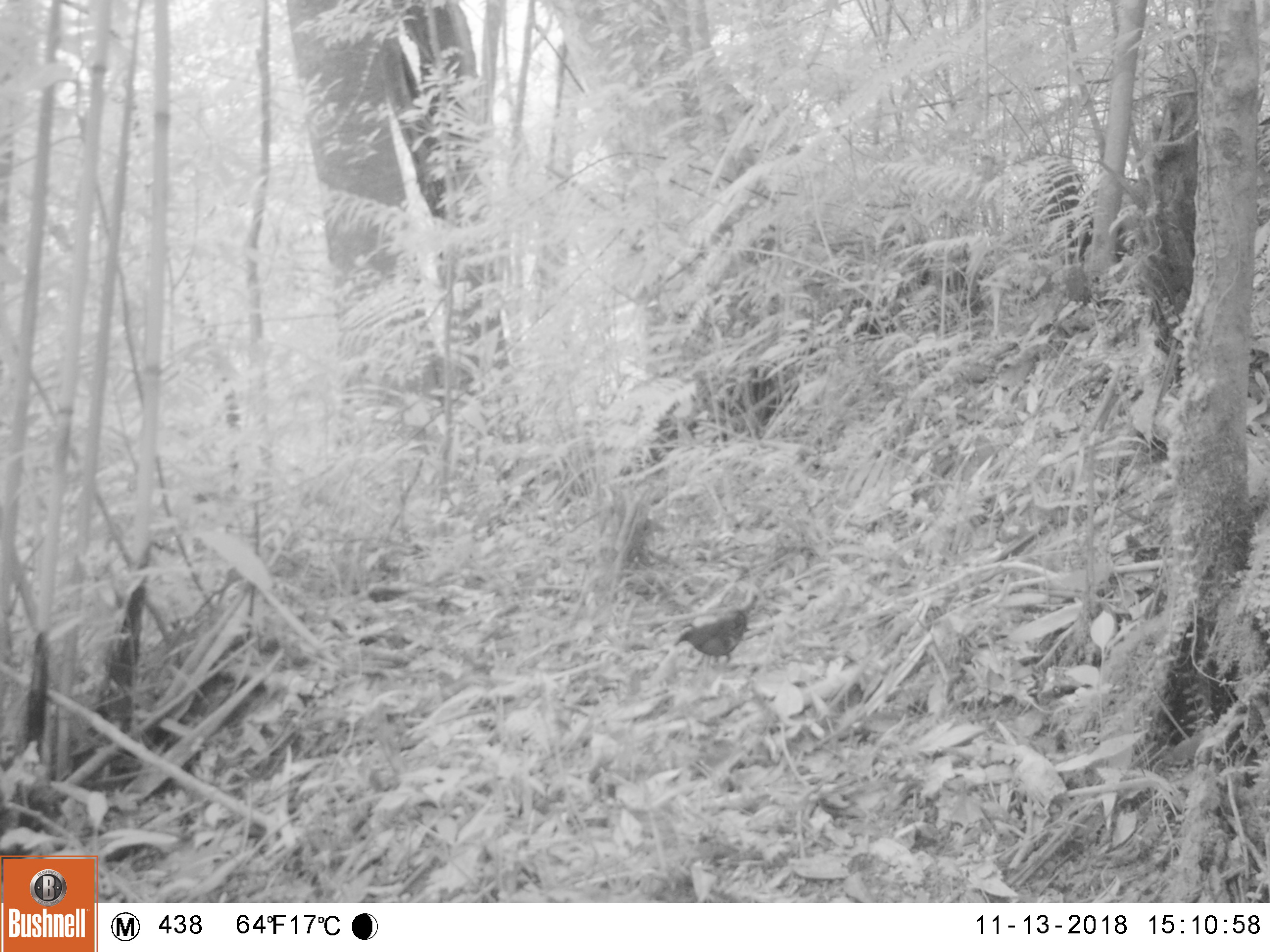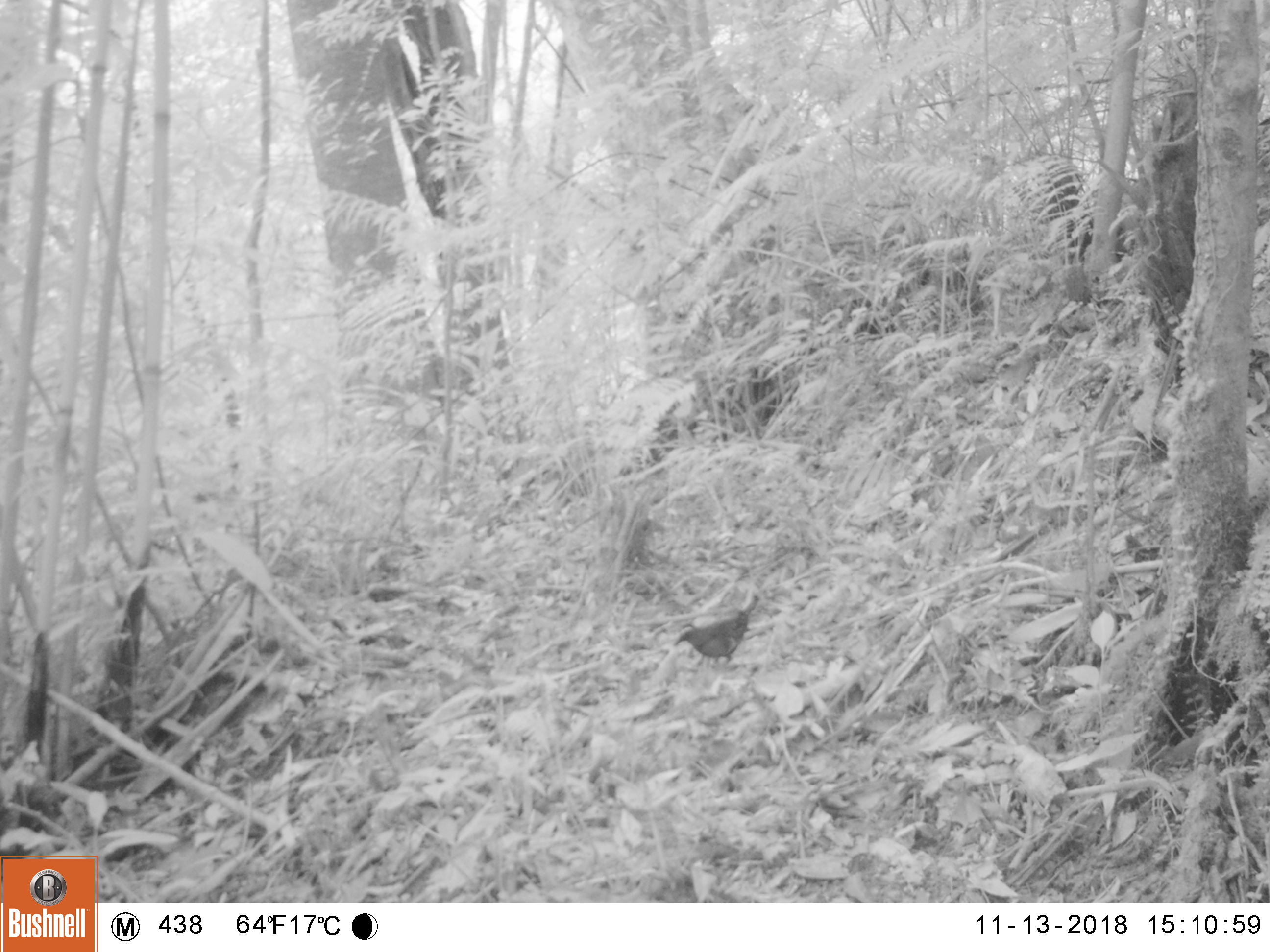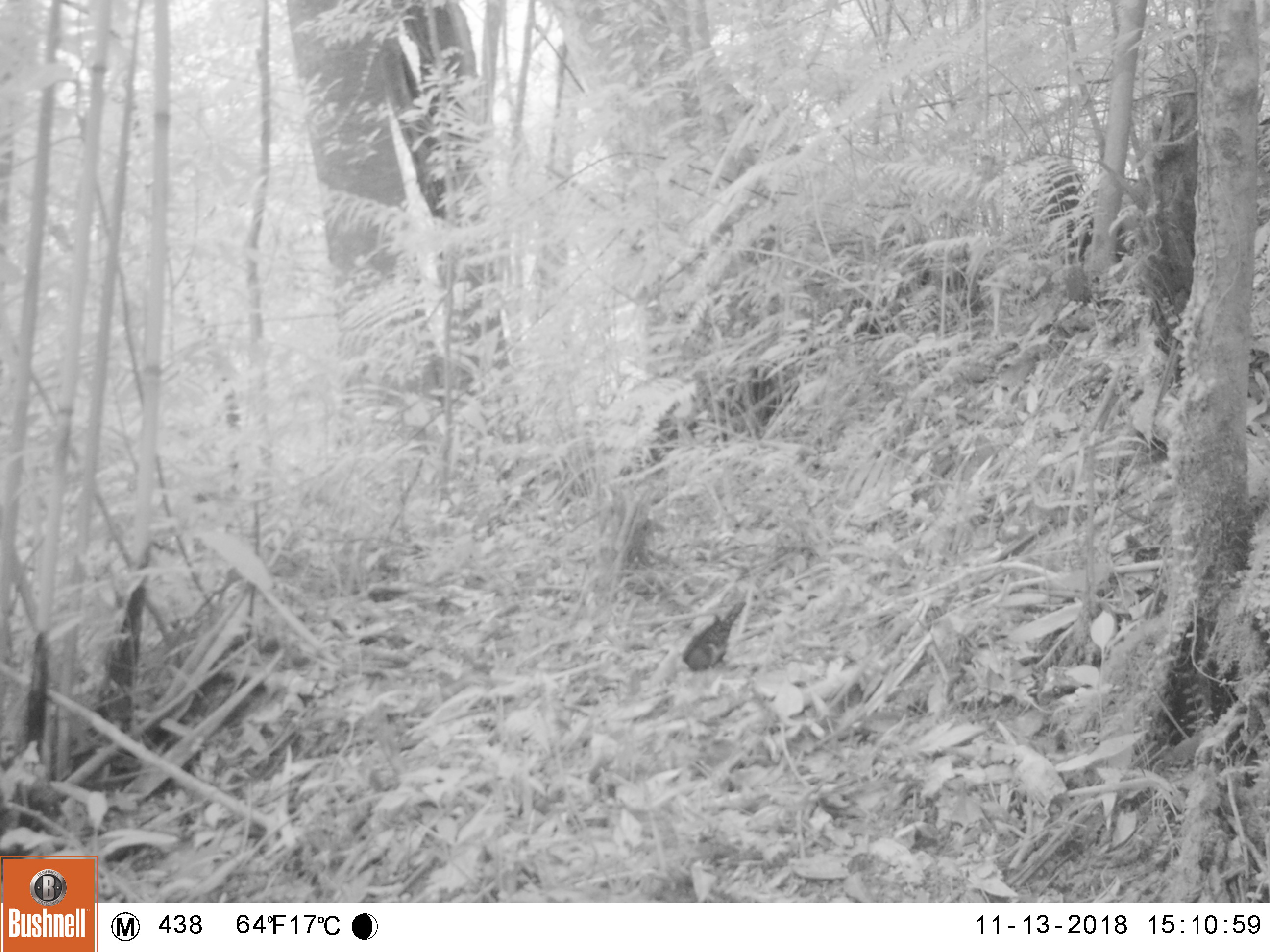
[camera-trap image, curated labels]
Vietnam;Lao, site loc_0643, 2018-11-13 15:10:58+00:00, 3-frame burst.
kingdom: Animalia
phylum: Chordata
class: Aves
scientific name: Aves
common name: bird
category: unidentified bird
Unidentified bird (bird) (Aves). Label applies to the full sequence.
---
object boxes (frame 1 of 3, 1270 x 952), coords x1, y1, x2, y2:
unidentified bird: 673, 610, 751, 665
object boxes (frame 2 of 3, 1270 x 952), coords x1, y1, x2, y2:
unidentified bird: 673, 595, 759, 665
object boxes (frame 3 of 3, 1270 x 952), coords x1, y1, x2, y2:
unidentified bird: 681, 601, 746, 673